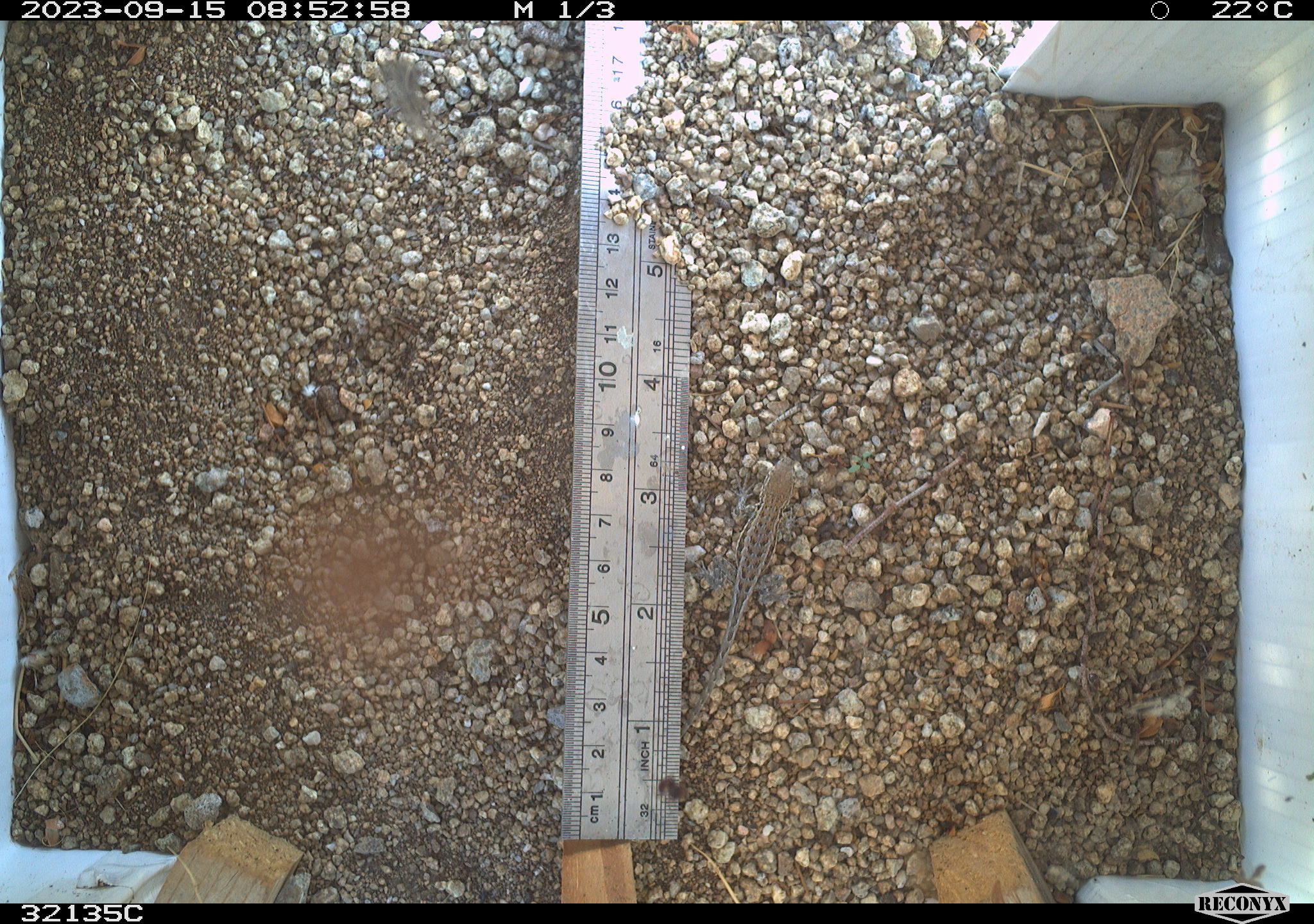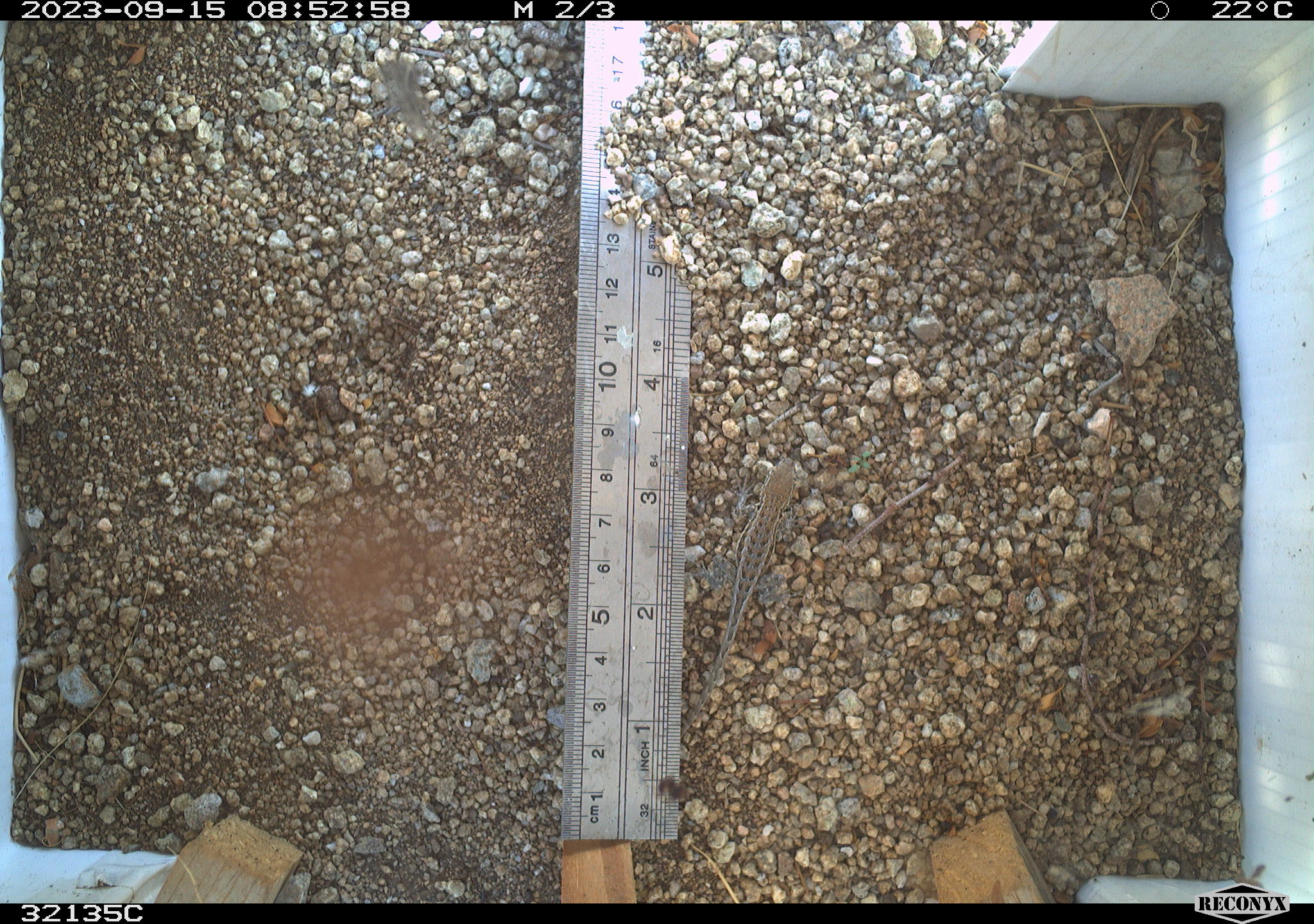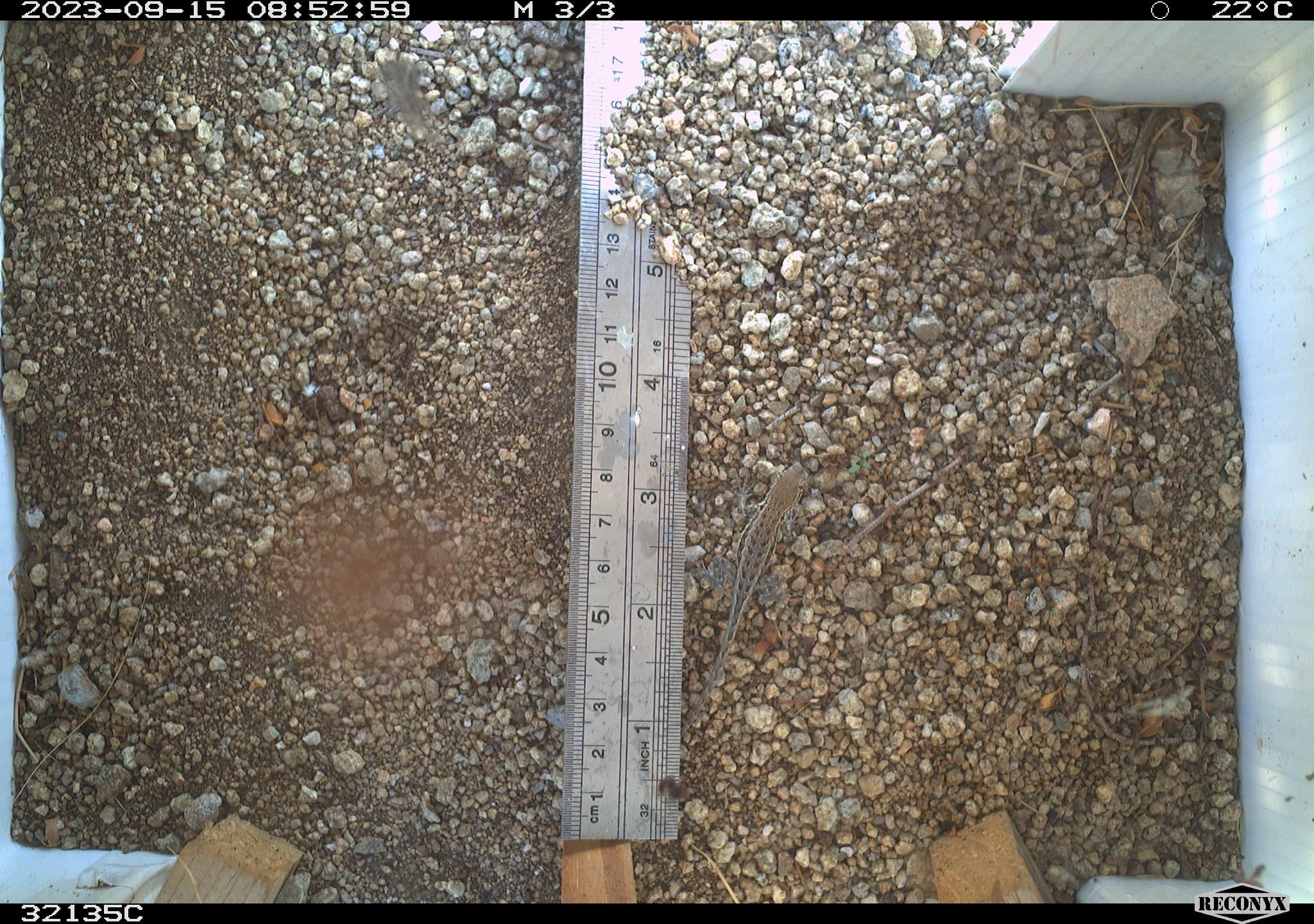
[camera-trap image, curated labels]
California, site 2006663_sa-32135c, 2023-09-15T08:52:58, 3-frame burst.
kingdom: Animalia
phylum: Chordata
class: Reptilia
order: Squamata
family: Phrynosomatidae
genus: Uta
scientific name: Uta stansburiana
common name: common side-blotched lizard